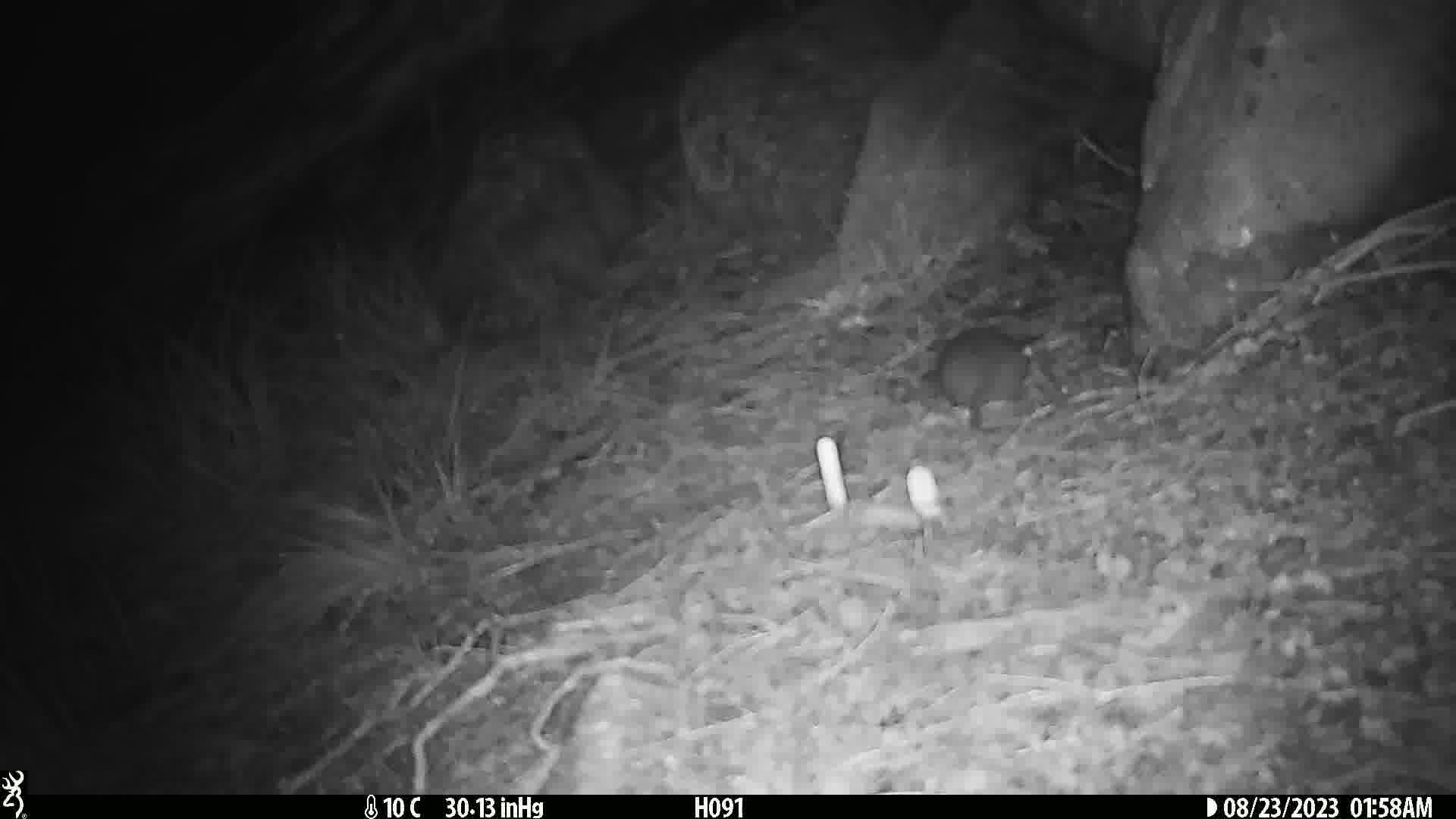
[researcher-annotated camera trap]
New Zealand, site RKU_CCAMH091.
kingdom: Animalia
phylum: Chordata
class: Mammalia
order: Rodentia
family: Muridae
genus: Rattus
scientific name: Rattus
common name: rat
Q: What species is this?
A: Rat (Rattus).